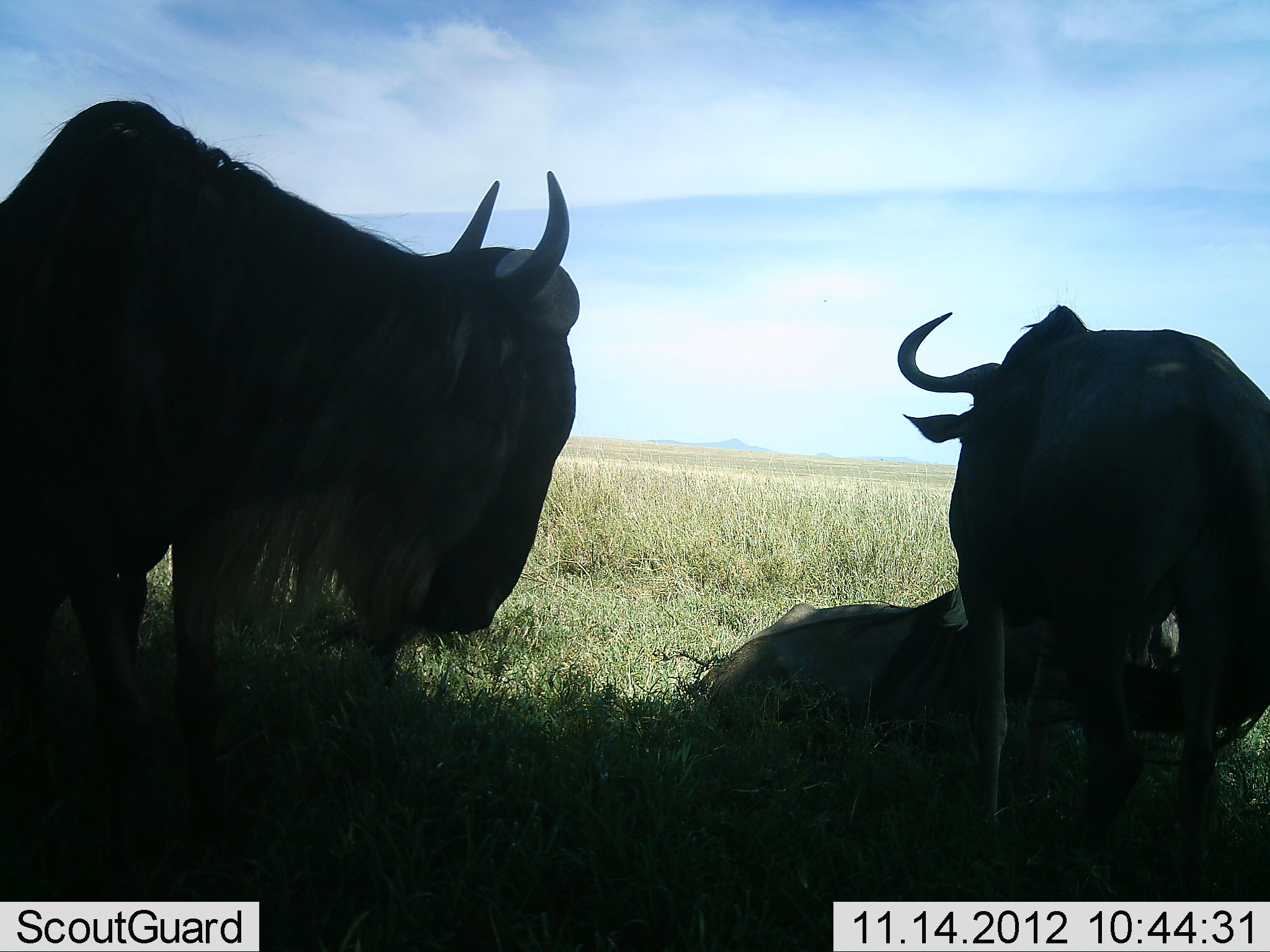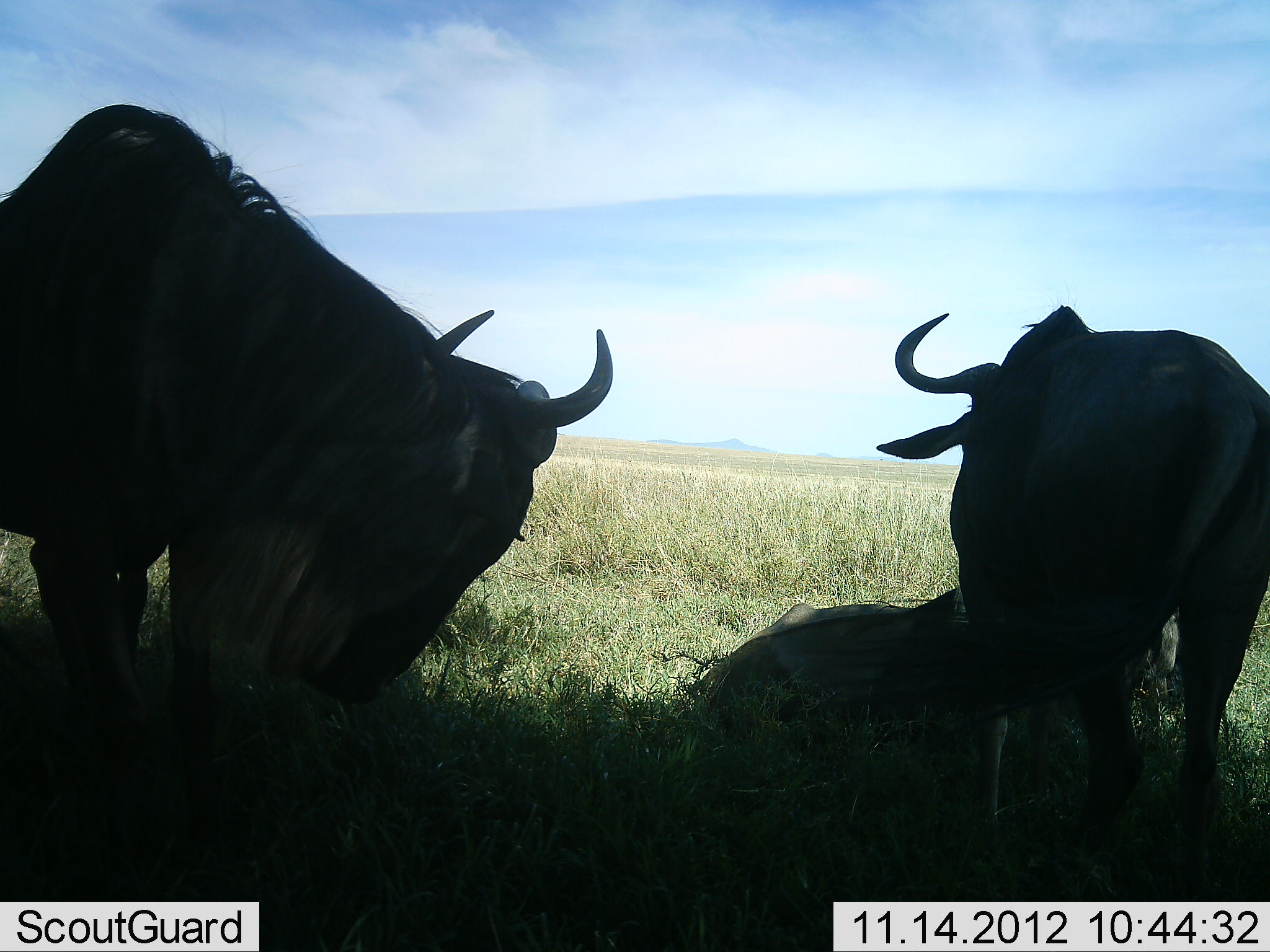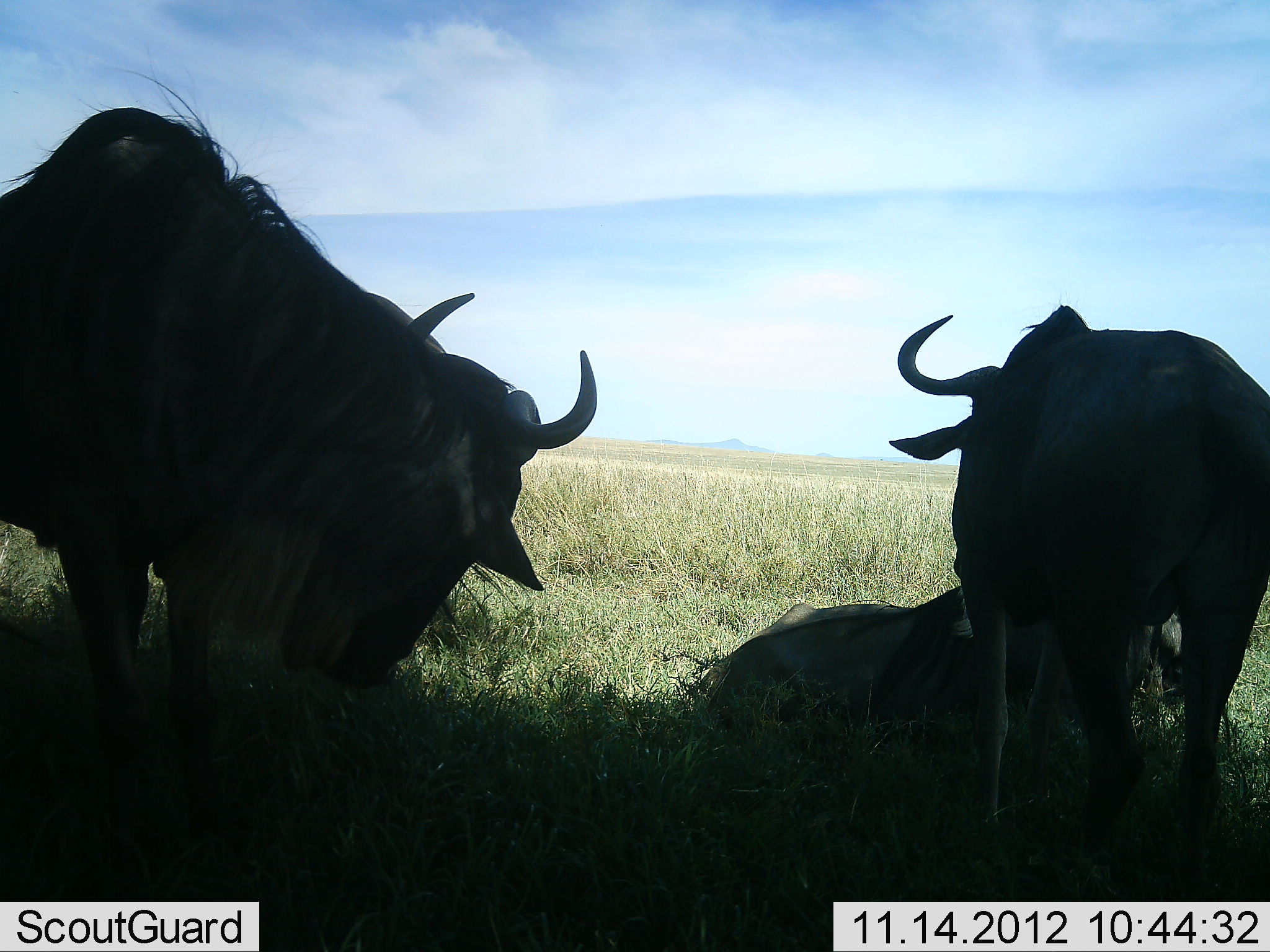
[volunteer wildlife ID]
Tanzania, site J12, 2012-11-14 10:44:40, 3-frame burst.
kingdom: Animalia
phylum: Chordata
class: Mammalia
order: Artiodactyla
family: Bovidae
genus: Connochaetes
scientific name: Connochaetes taurinus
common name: blue wildebeest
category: wildebeest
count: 3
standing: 70%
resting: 80%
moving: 0%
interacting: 0%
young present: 0%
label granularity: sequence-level